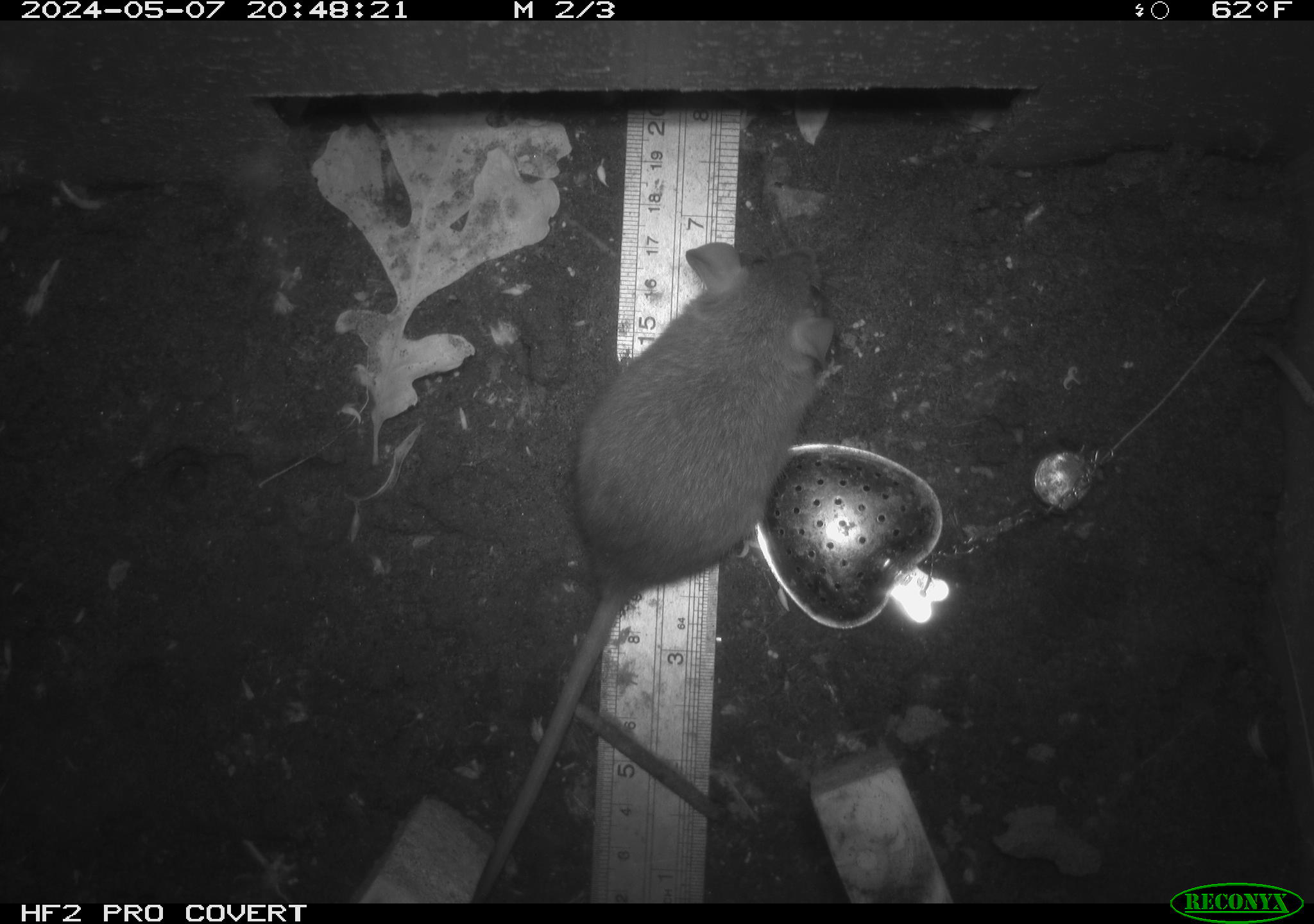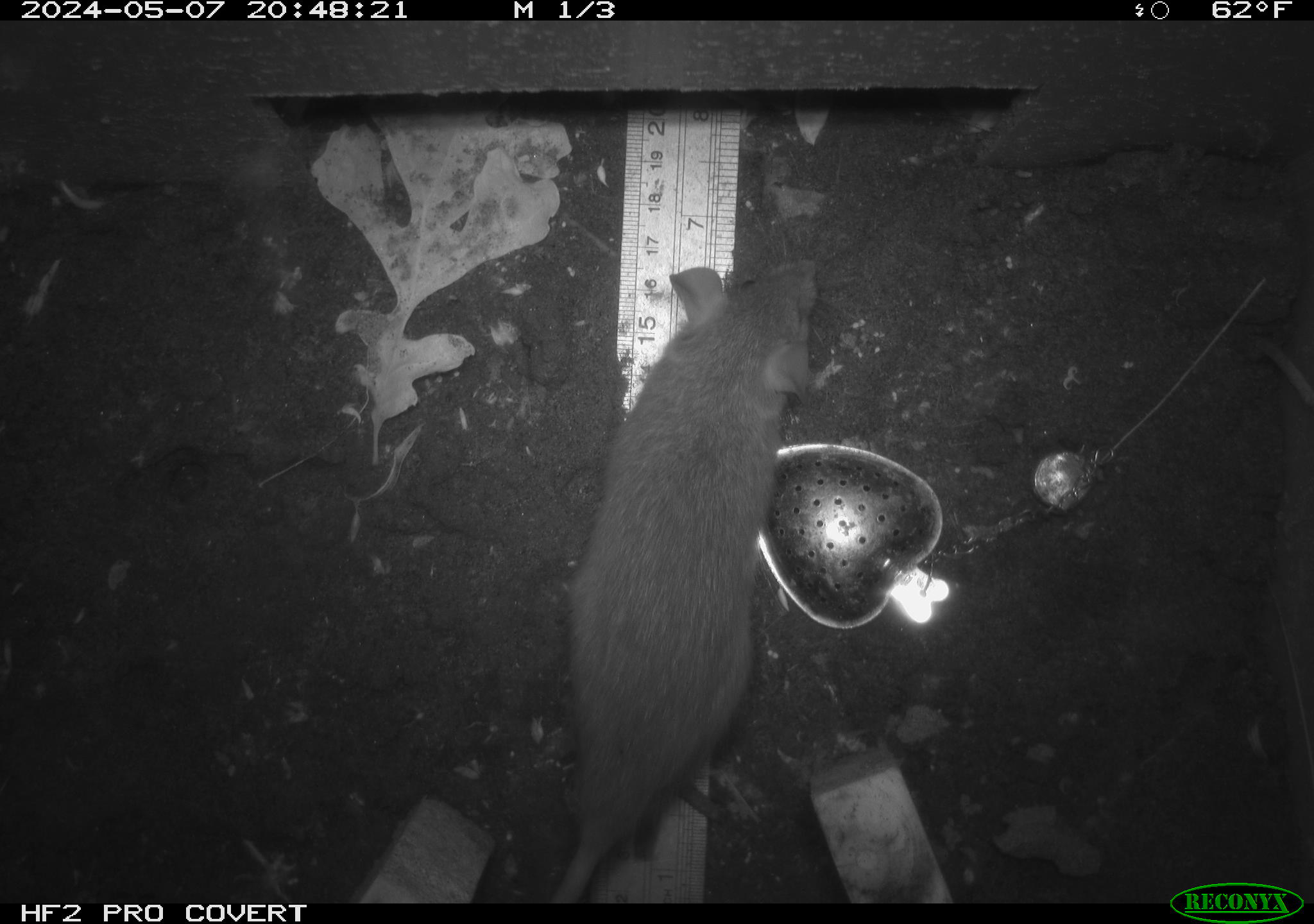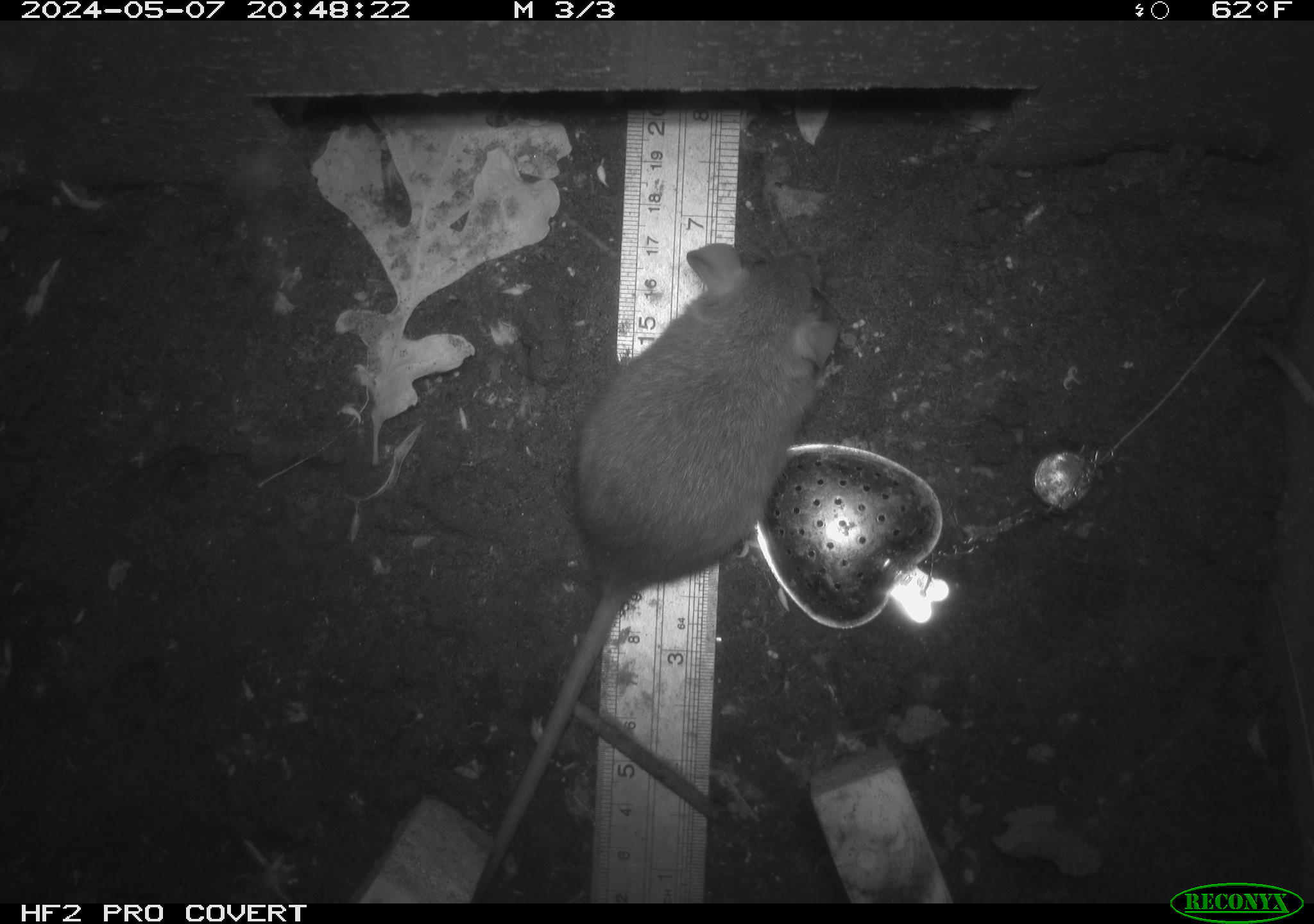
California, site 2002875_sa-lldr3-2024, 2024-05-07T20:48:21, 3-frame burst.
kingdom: Animalia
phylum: Chordata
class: Mammalia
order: Rodentia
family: Muridae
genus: Rattus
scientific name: Rattus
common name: rat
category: rattus species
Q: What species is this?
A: Rattus species (rat) (Rattus).